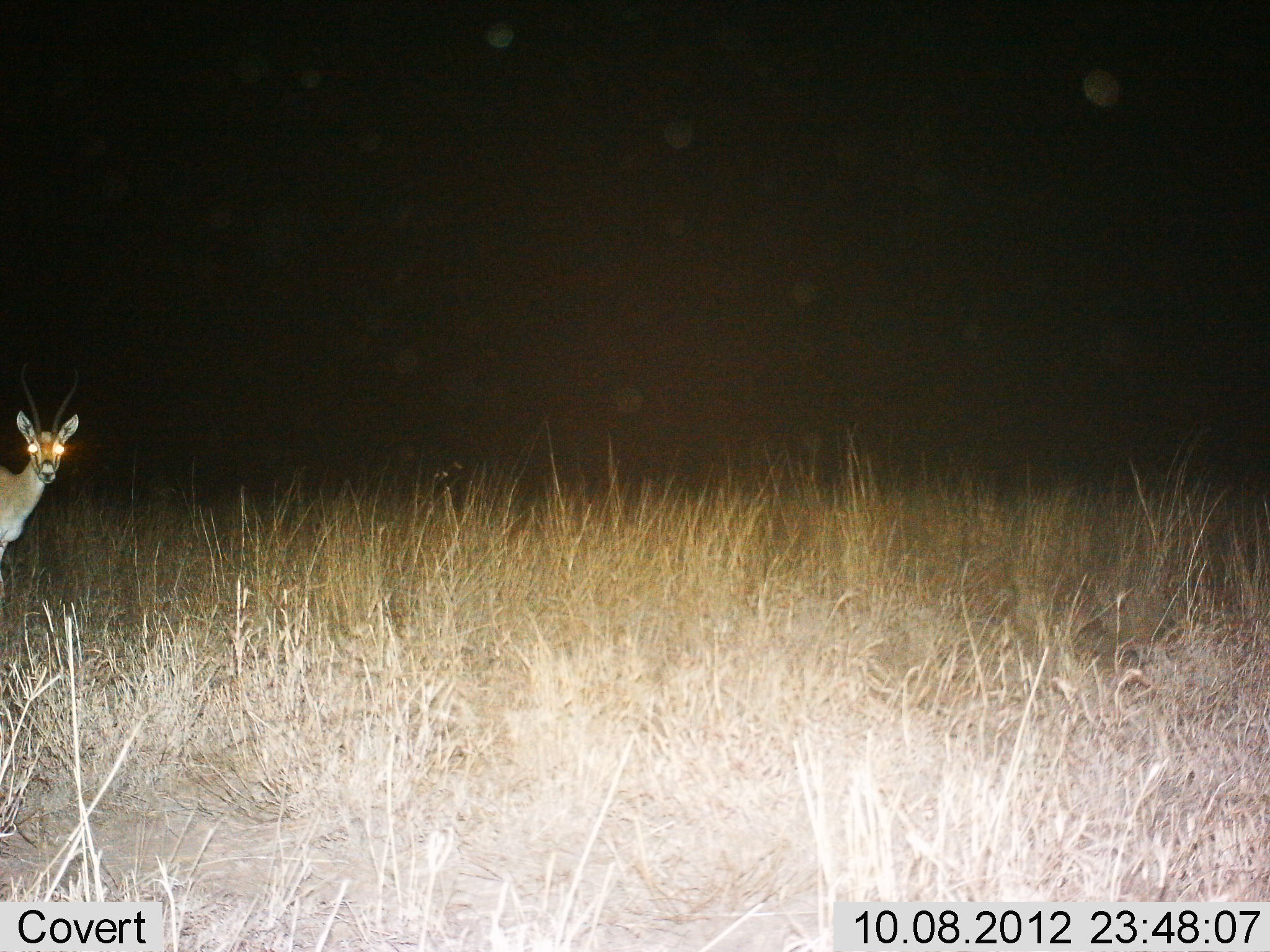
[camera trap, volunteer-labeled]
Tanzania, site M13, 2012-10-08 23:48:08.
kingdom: Animalia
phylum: Chordata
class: Mammalia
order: Artiodactyla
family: Bovidae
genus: Nanger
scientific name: Nanger granti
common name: grant's gazelle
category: gazellegrants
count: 1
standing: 80%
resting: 0%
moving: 20%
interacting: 0%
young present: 0%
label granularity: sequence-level